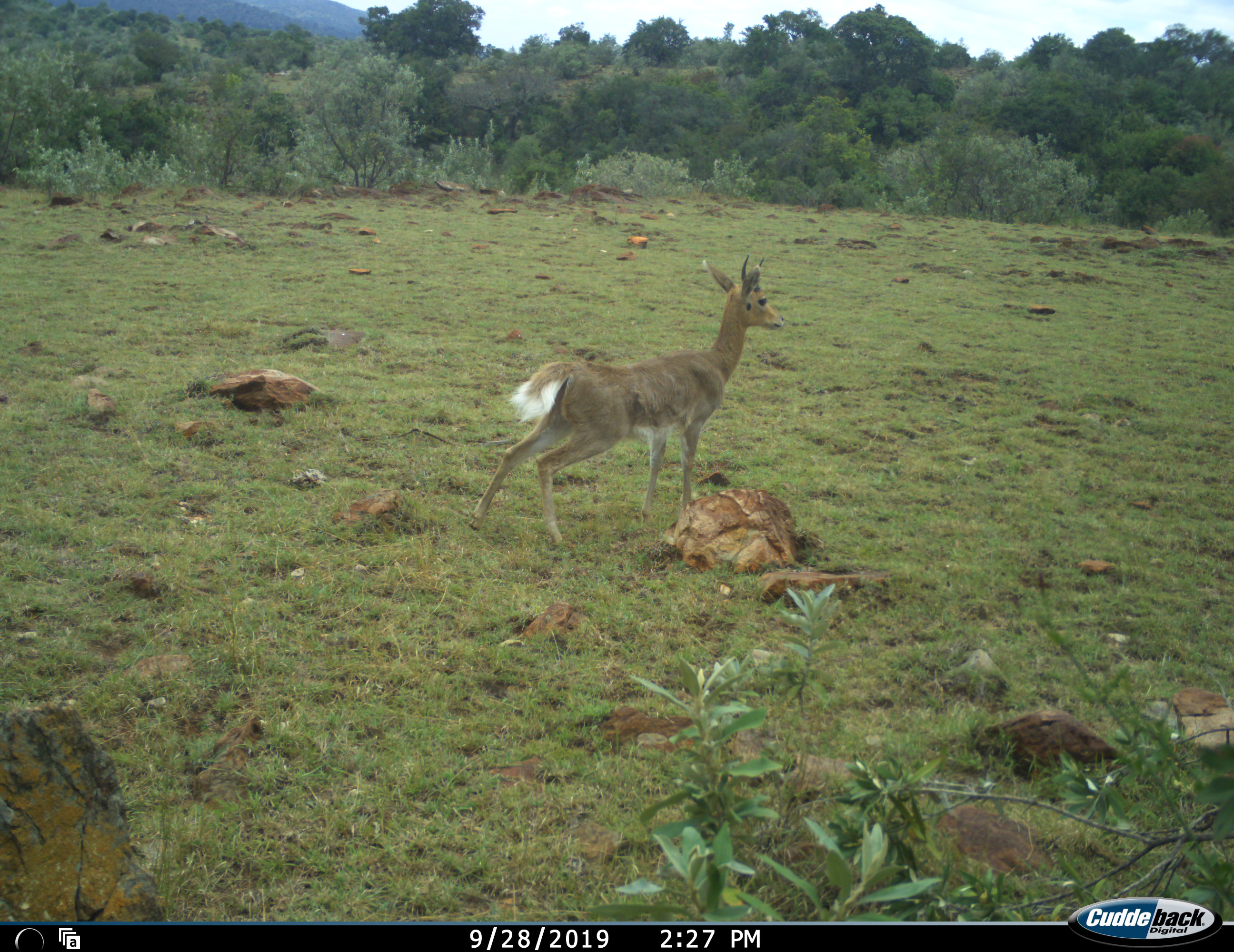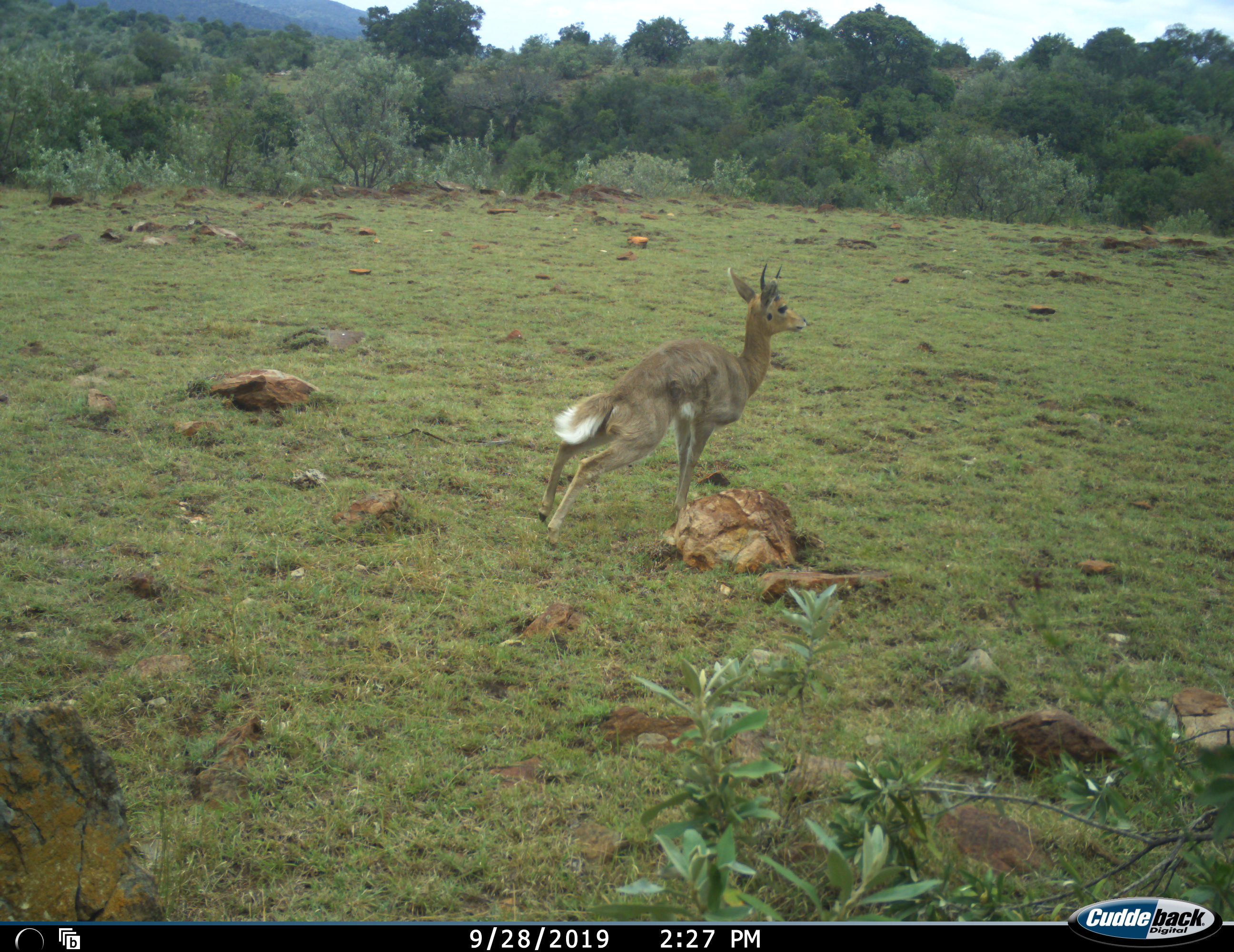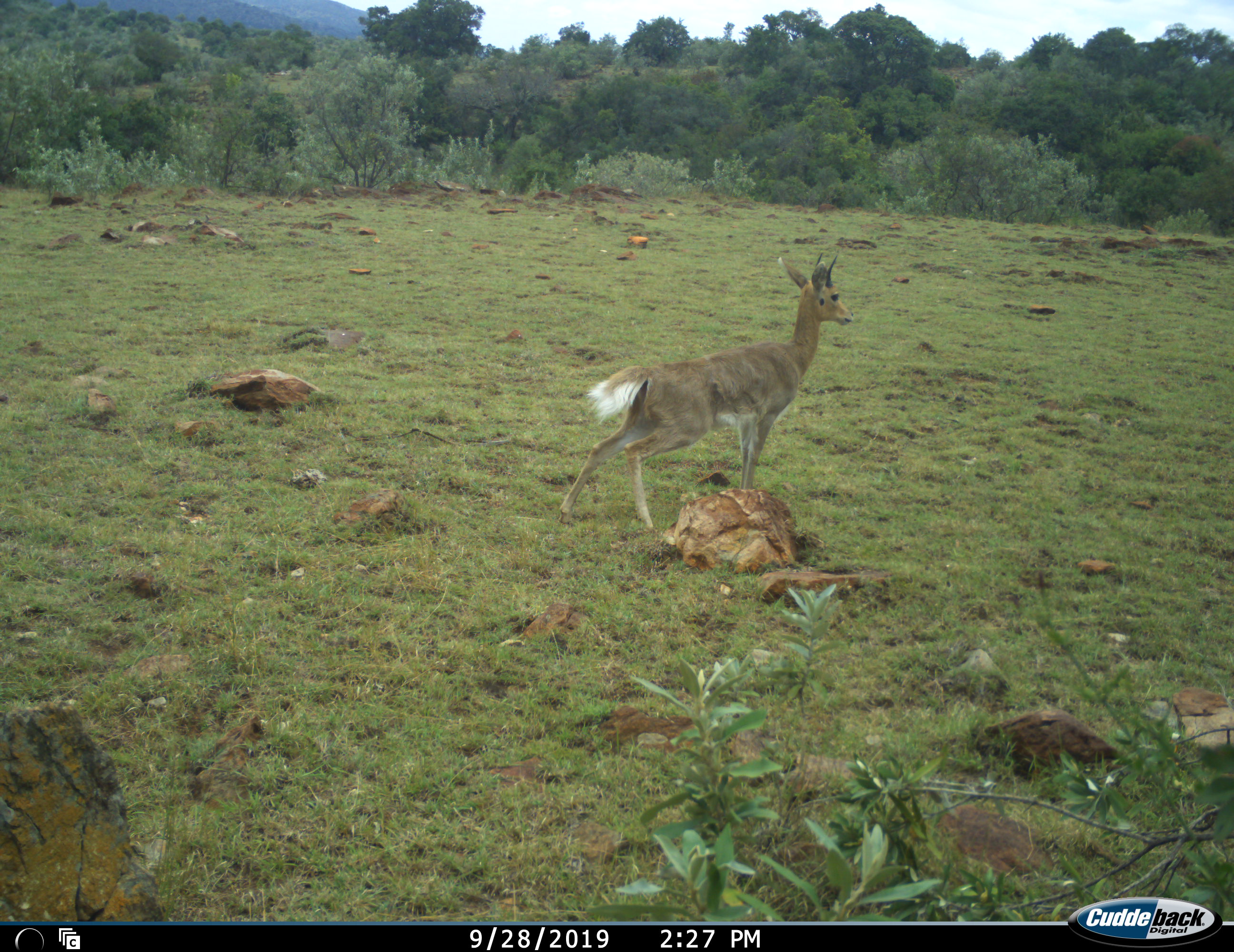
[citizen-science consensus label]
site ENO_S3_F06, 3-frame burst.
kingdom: Animalia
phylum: Chordata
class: Mammalia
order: Artiodactyla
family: Bovidae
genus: Redunca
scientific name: Redunca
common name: reedbuck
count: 1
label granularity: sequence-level